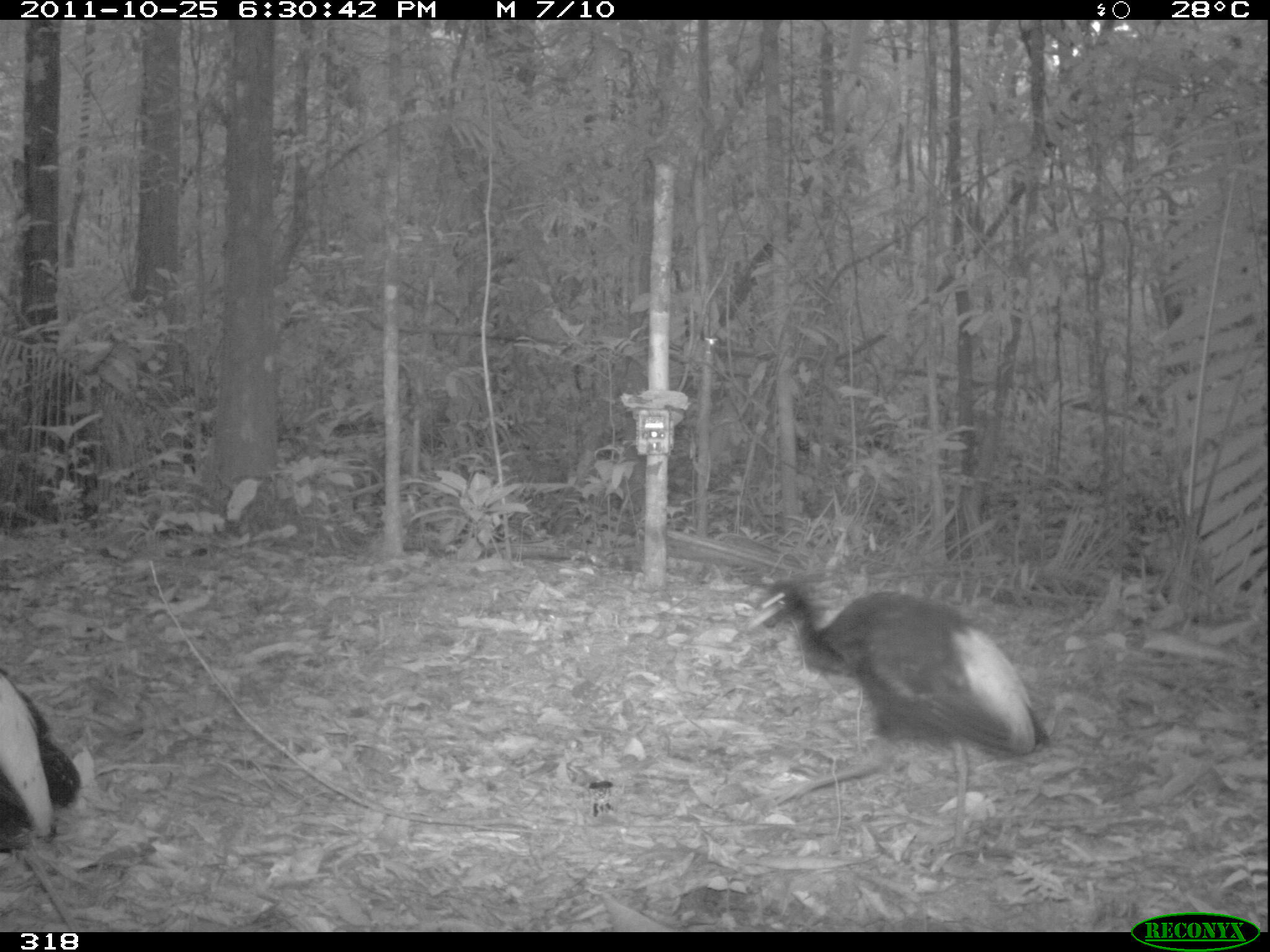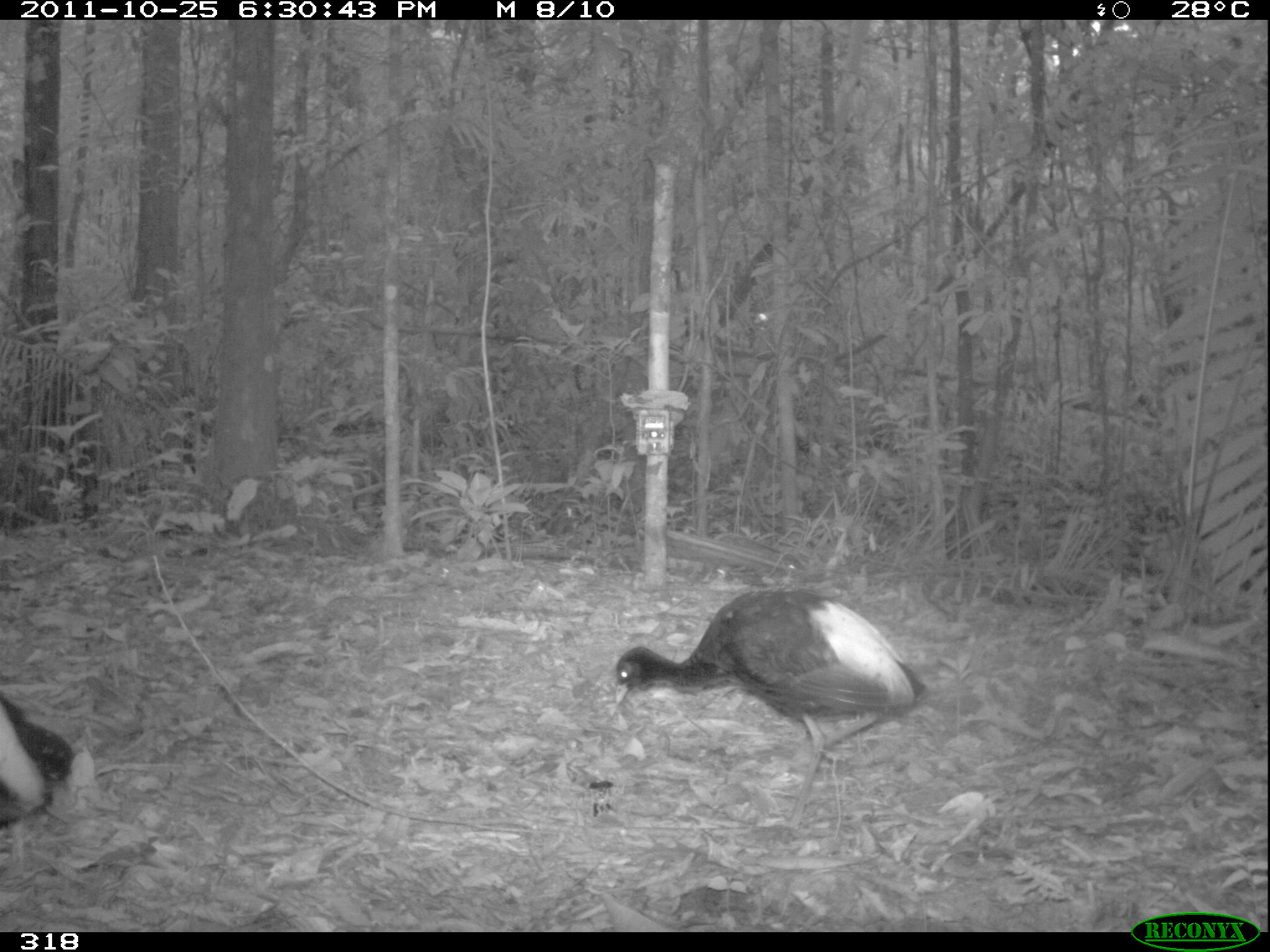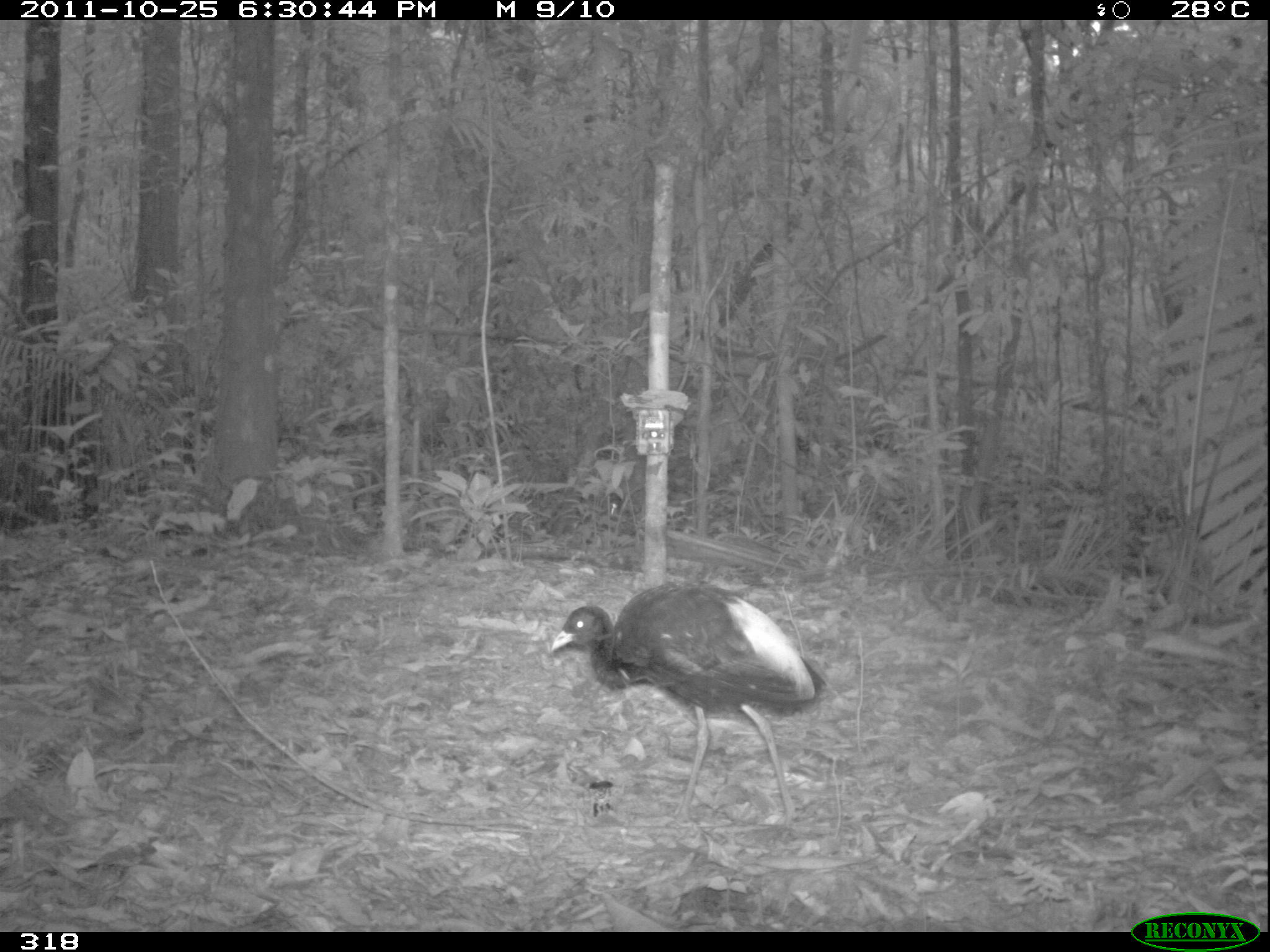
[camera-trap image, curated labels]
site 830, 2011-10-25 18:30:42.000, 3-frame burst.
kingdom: Animalia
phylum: Chordata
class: Aves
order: Gruiformes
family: Psophiidae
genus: Psophia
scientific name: Psophia leucoptera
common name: pale-winged trumpeter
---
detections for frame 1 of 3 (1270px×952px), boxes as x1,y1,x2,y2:
psophia leucoptera: 746,580,1052,873; 0,671,93,932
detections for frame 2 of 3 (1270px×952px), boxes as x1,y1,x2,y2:
psophia leucoptera: 614,588,928,831; 0,693,74,868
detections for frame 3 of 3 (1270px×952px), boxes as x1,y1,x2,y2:
psophia leucoptera: 546,579,825,841